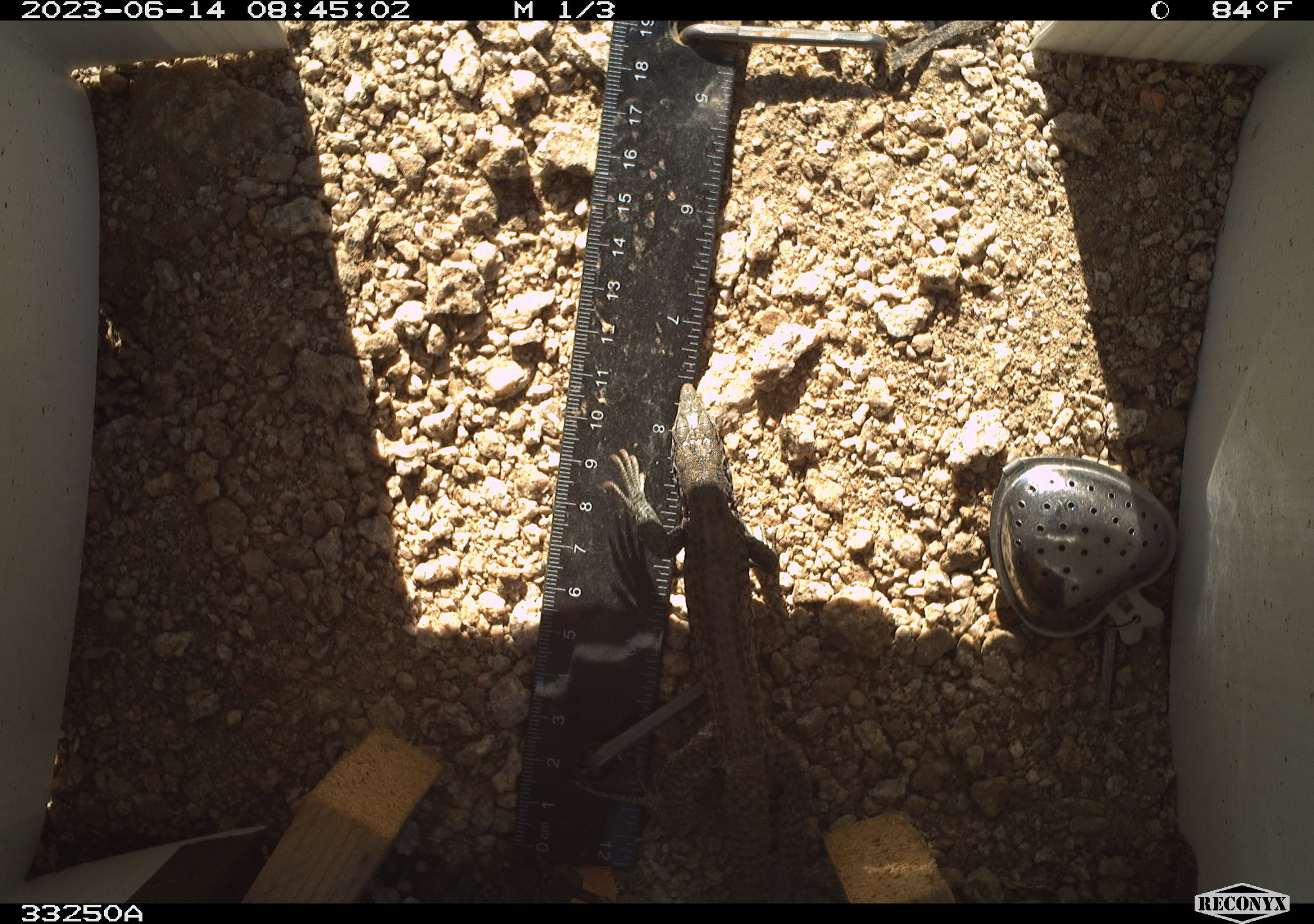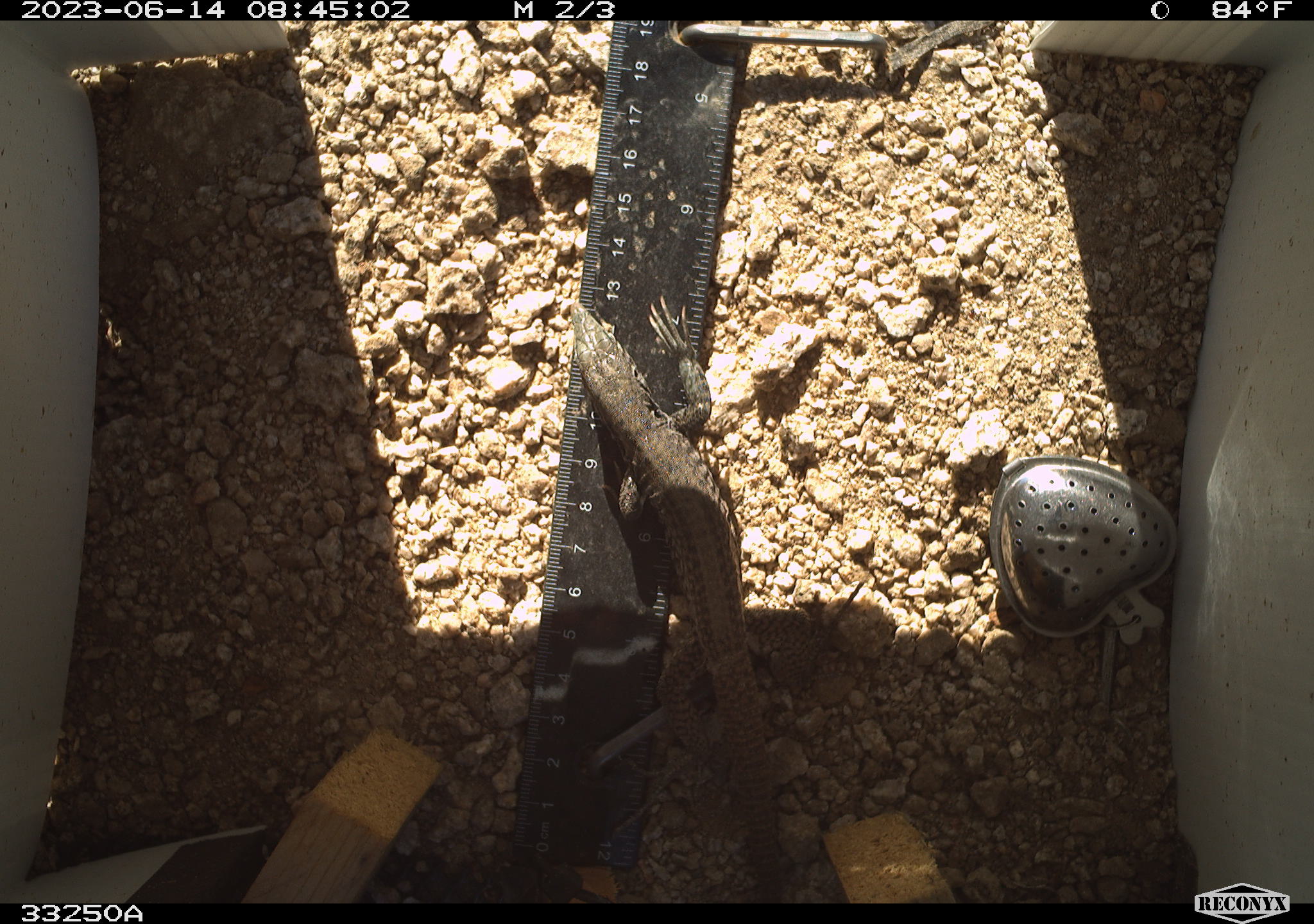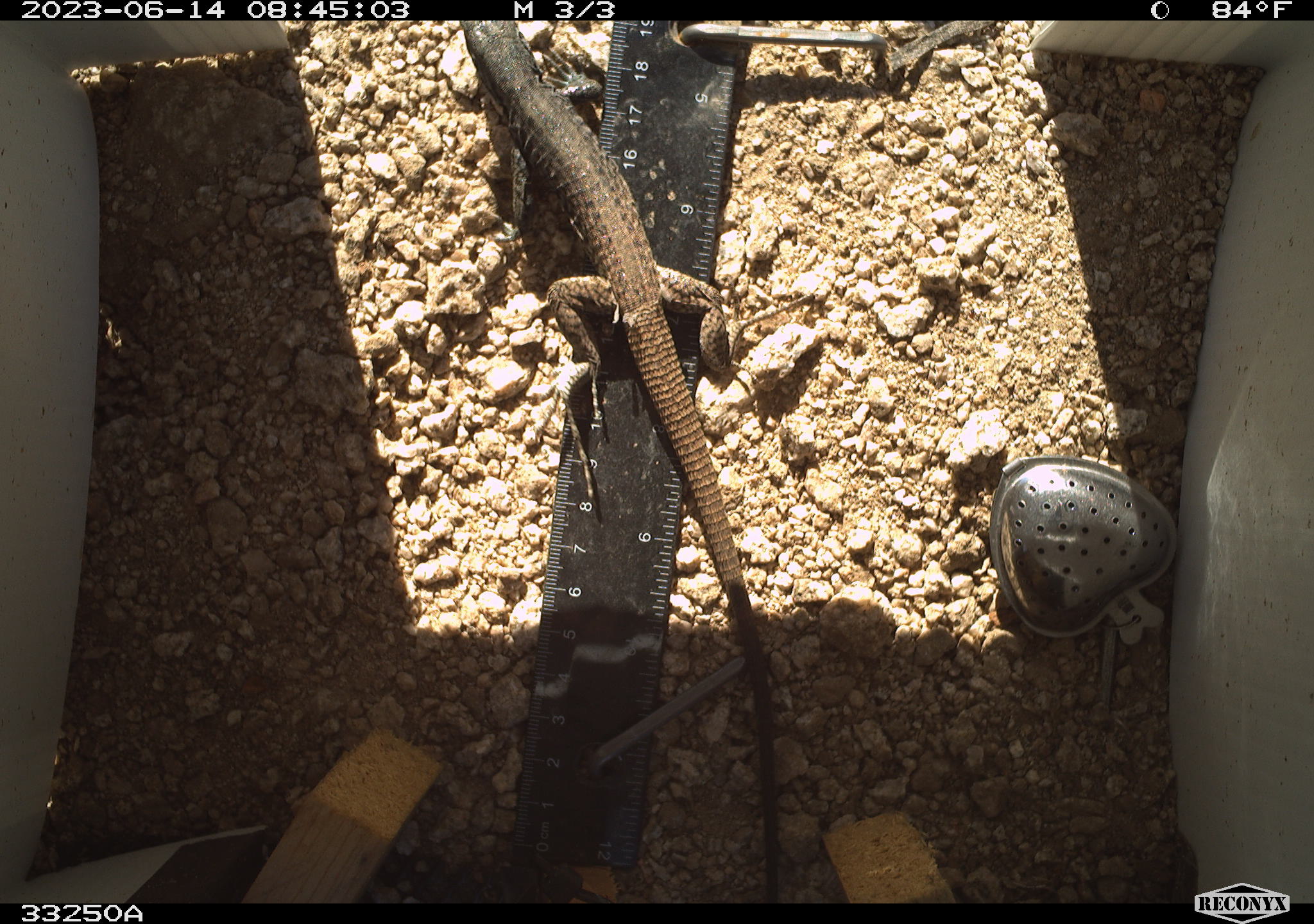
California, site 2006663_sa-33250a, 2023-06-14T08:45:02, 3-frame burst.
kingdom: Animalia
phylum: Chordata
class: Reptilia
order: Squamata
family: Teiidae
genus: Aspidoscelis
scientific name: Aspidoscelis tigris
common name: western whiptail